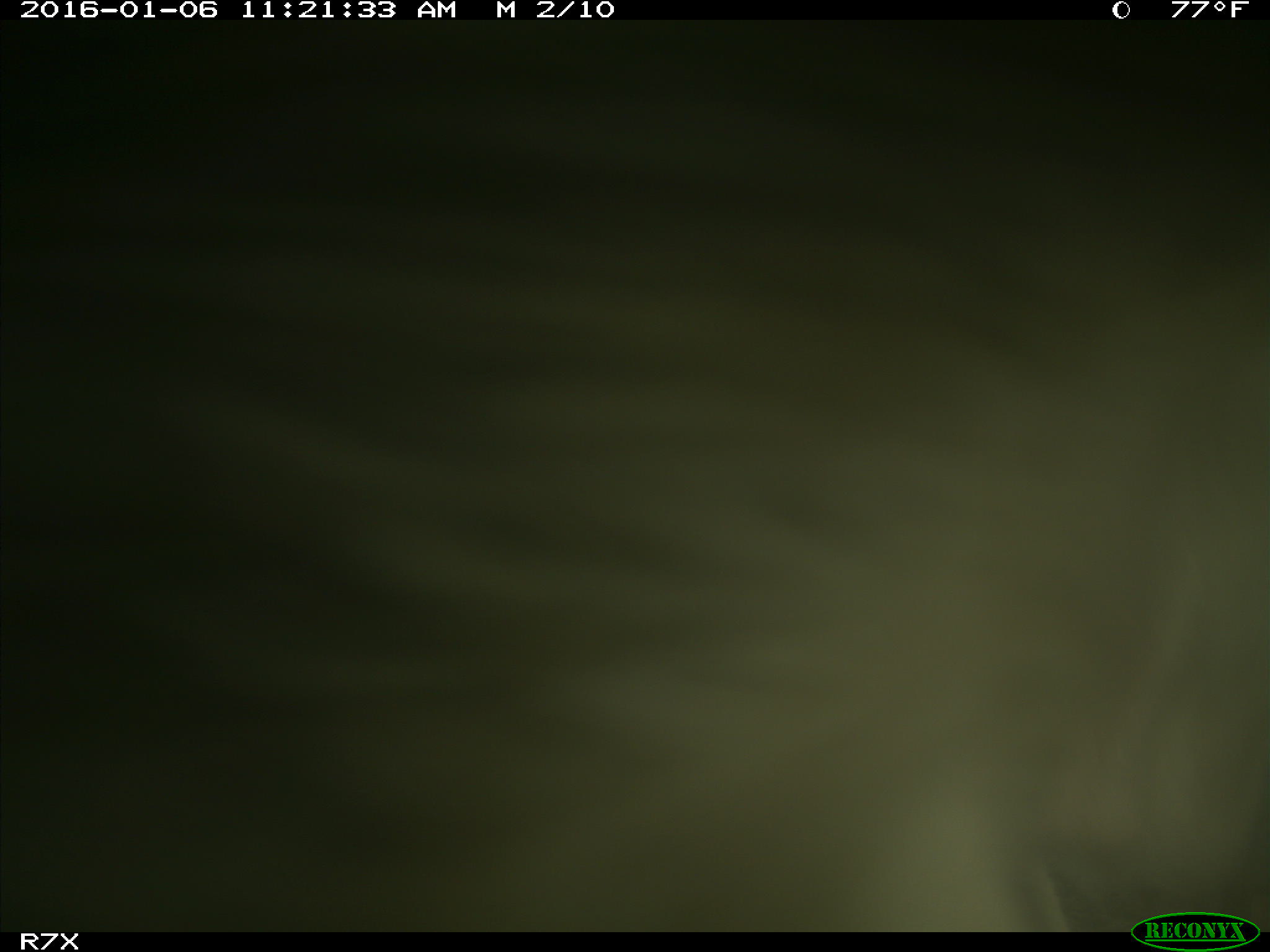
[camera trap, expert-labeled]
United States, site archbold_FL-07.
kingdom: Animalia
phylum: Chordata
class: Mammalia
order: Artiodactyla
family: Bovidae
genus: Bos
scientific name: Bos taurus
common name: domestic cow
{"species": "Bos taurus (domestic cow)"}